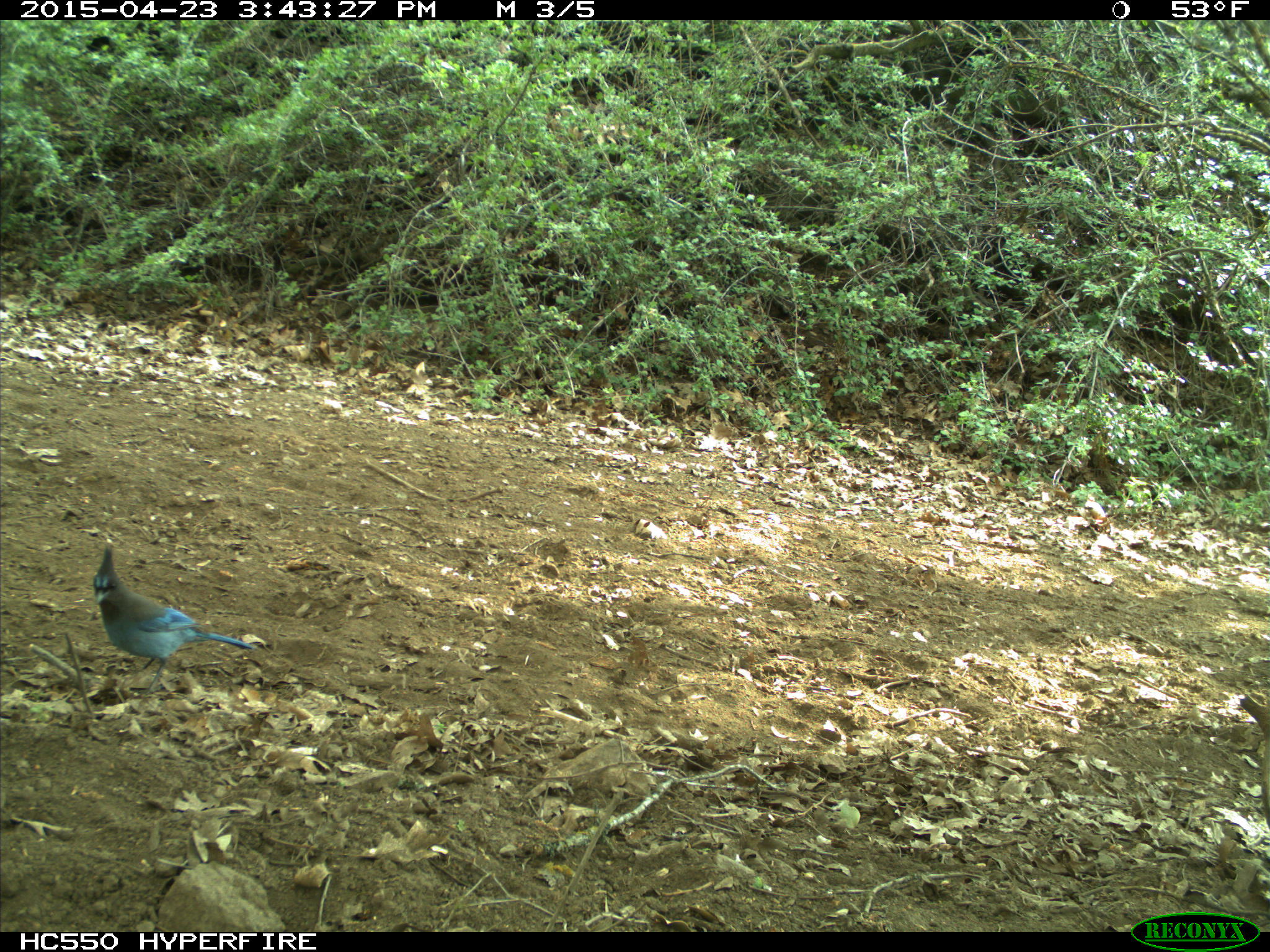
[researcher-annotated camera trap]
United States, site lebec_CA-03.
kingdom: Animalia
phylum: Chordata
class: Aves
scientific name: Aves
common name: birds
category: unidentified bird